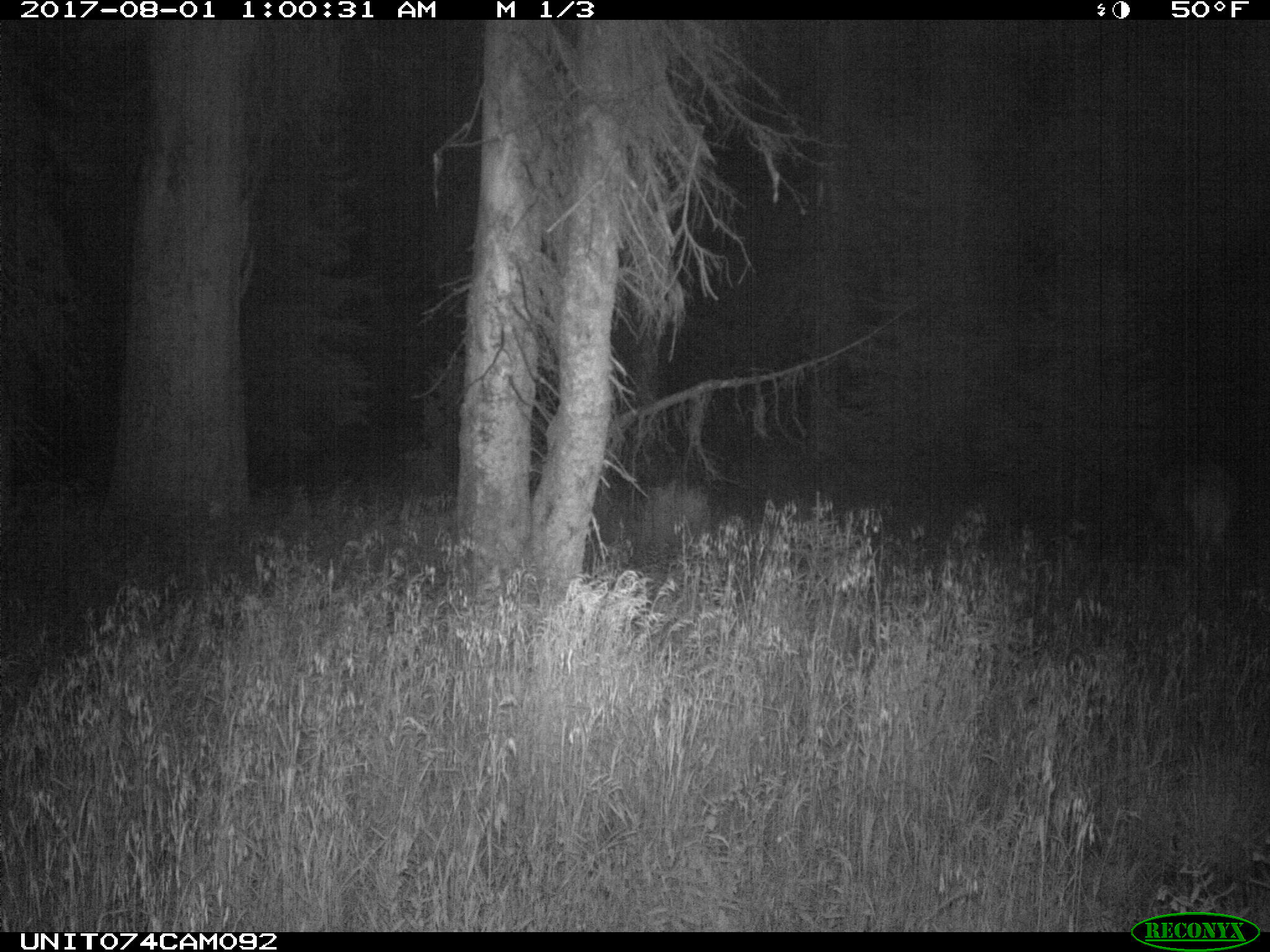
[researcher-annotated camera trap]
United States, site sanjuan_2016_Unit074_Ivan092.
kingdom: Animalia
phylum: Chordata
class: Mammalia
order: Artiodactyla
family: Cervidae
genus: Cervus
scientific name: Cervus elaphus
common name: red deer